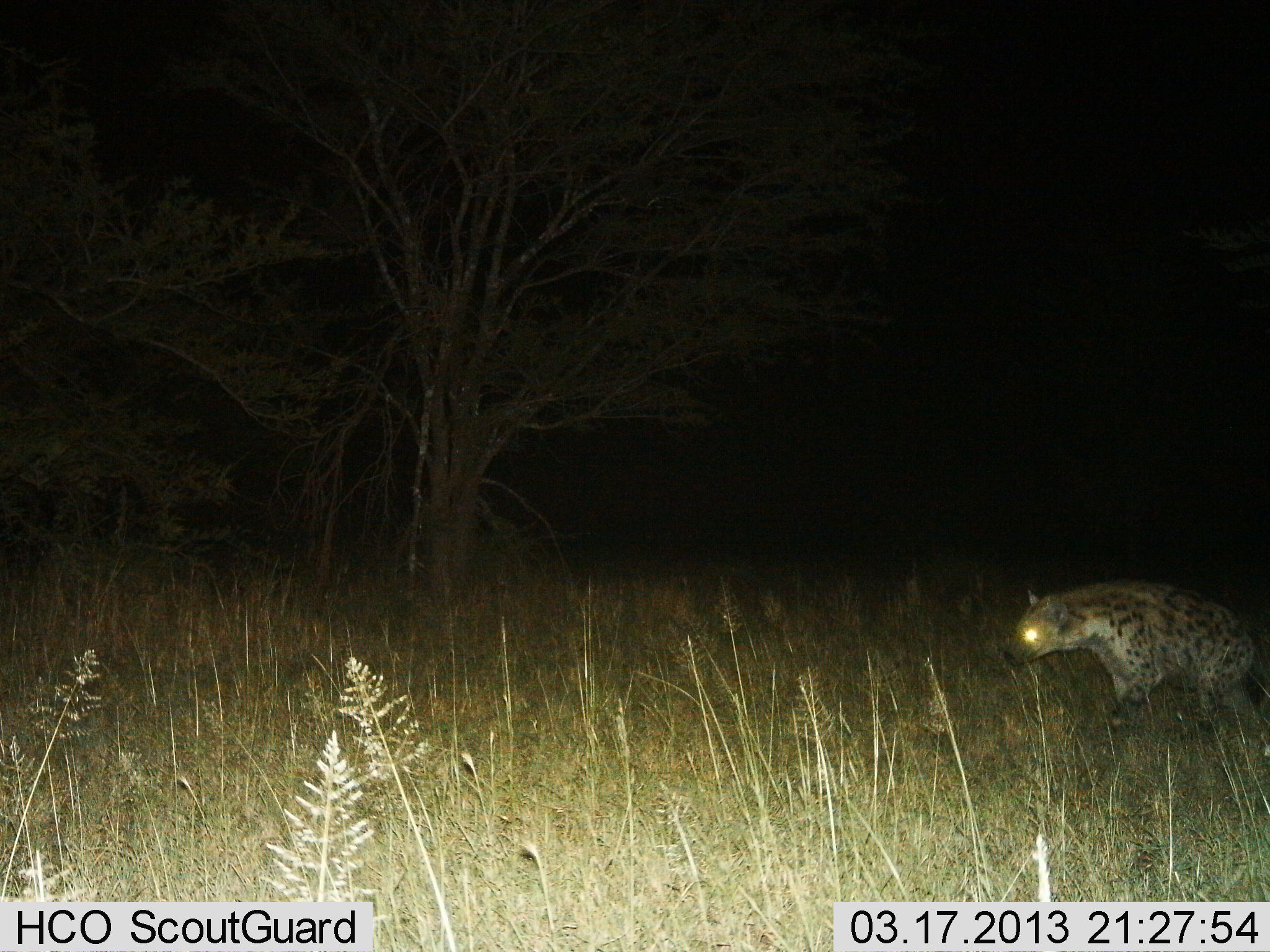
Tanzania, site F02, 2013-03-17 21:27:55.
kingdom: Animalia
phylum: Chordata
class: Mammalia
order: Carnivora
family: Hyaenidae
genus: Crocuta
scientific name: Crocuta crocuta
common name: spotted hyena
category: hyenaspotted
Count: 1.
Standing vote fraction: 9%.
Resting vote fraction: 0%.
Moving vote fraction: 94%.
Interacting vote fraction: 0%.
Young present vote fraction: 0%.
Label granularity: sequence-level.